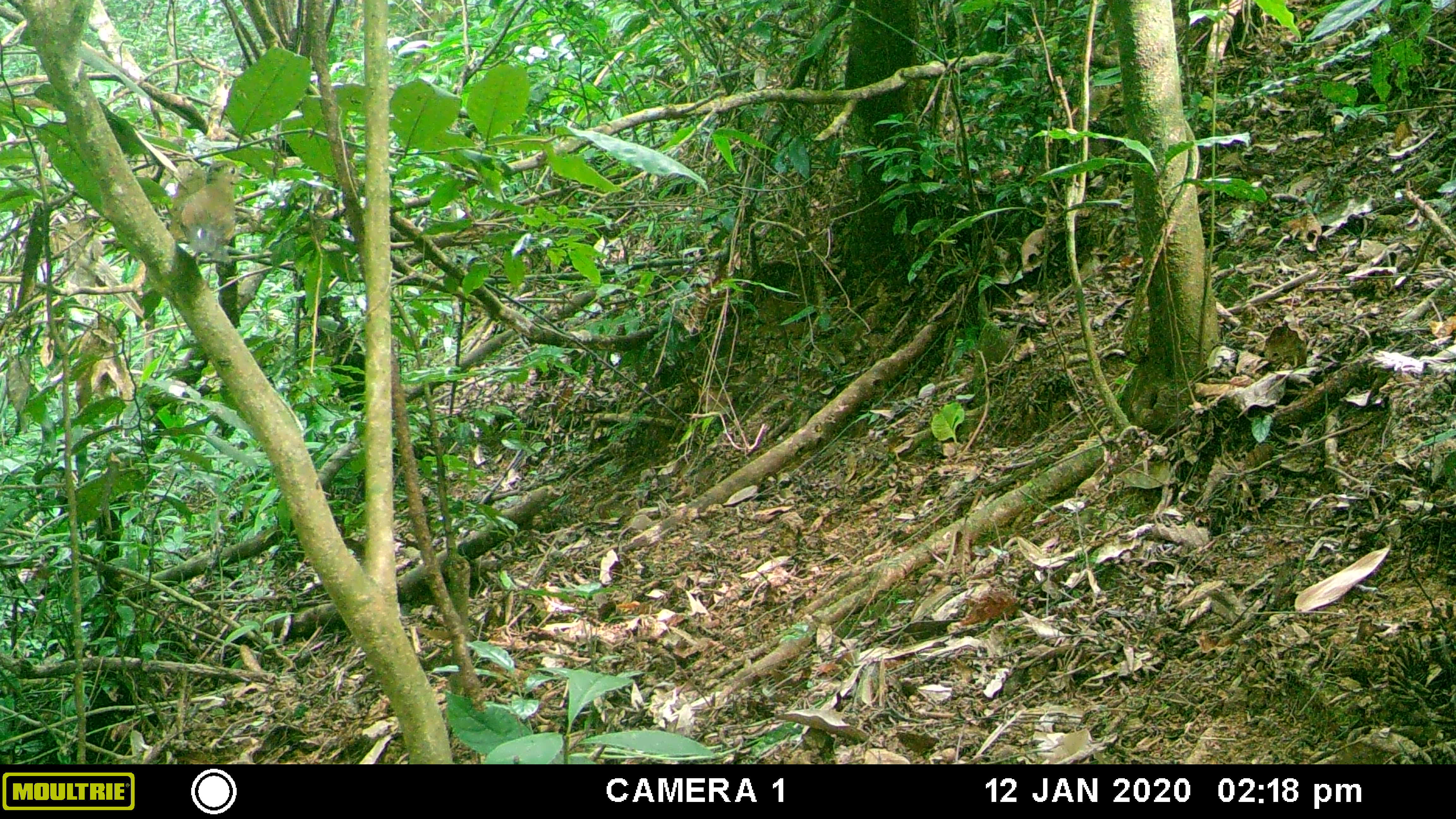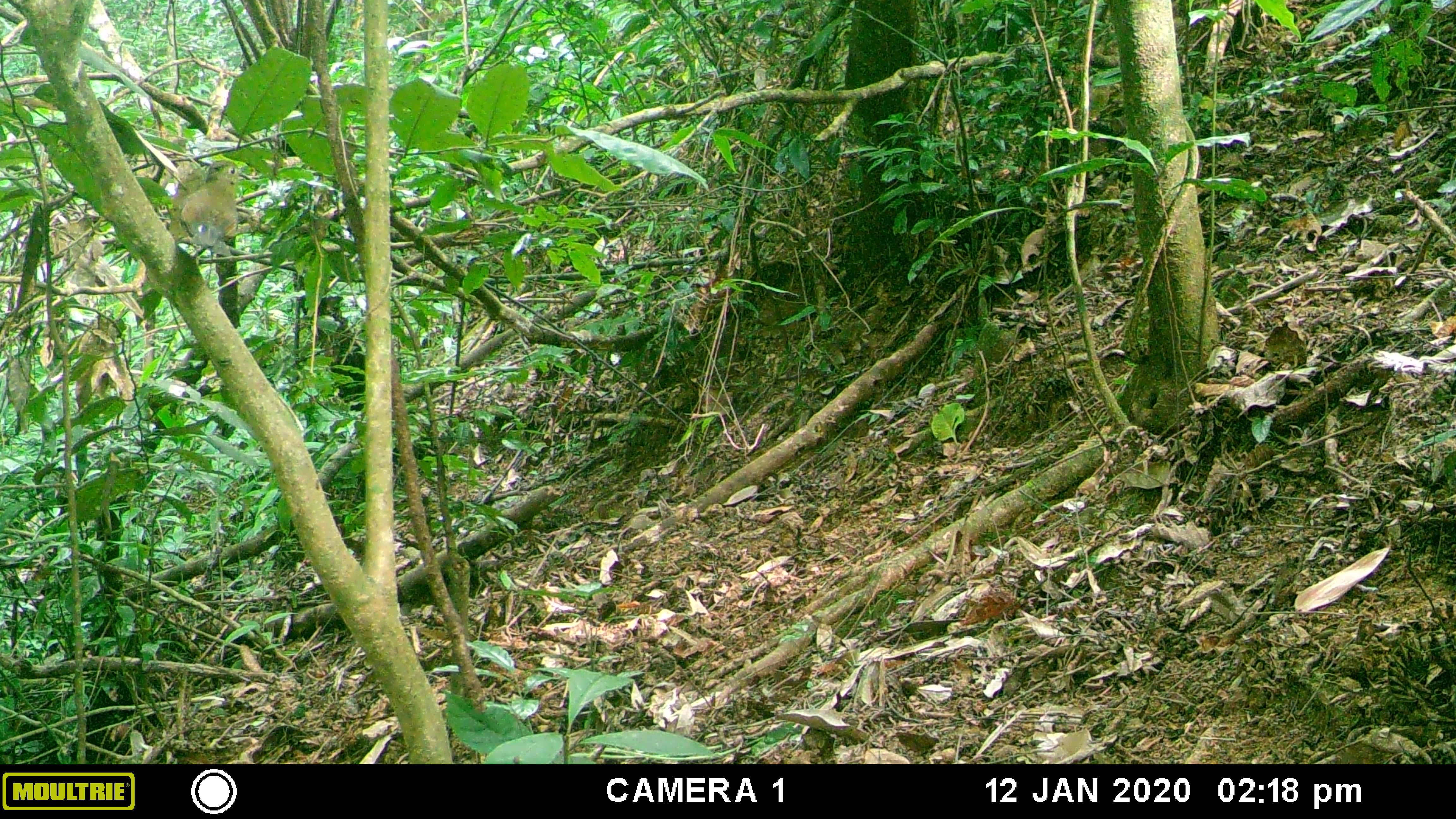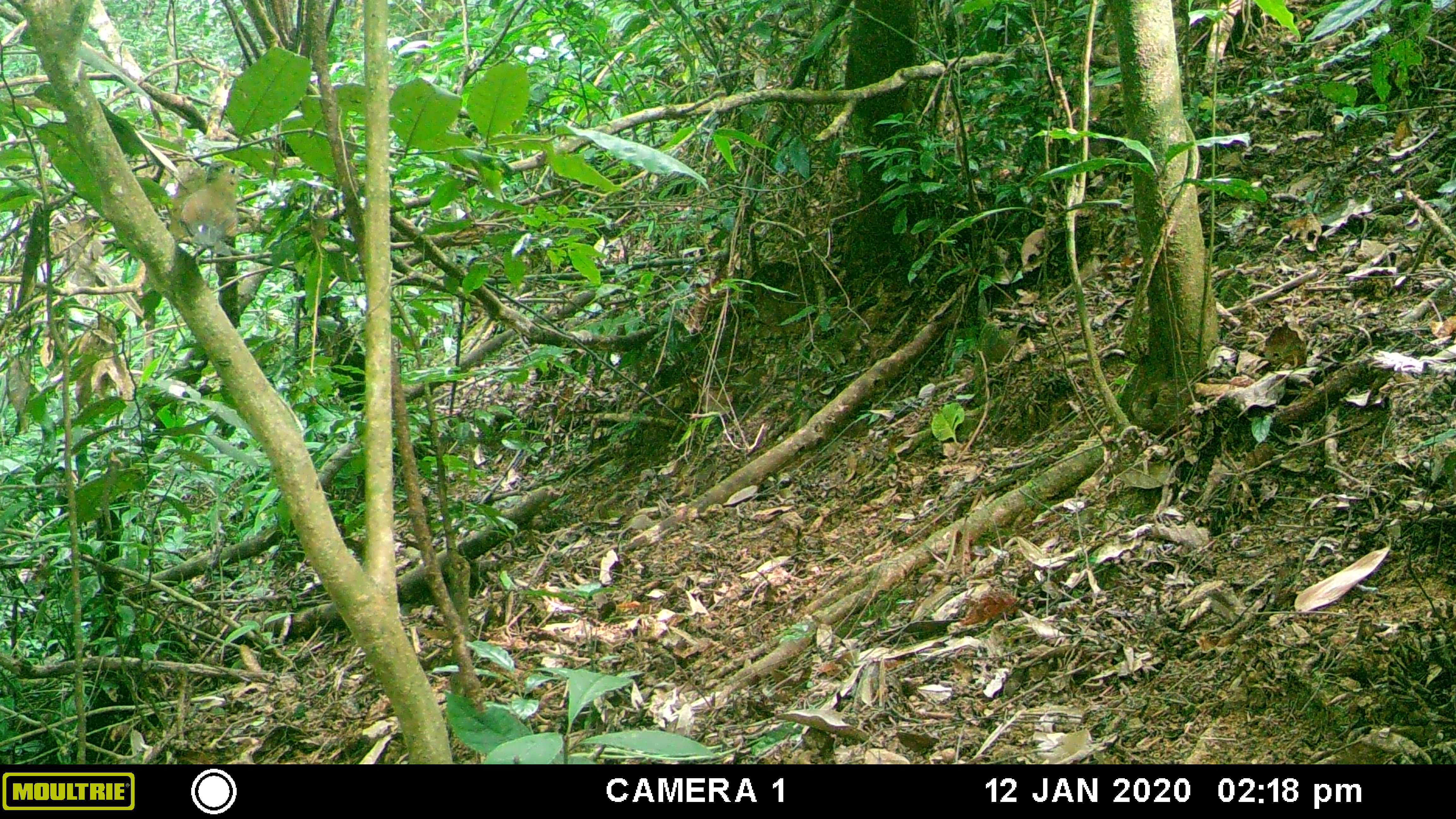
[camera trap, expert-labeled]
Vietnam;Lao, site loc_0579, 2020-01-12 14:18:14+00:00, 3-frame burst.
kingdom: Animalia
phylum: Chordata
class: Aves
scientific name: Aves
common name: bird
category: unidentified bird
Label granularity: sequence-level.